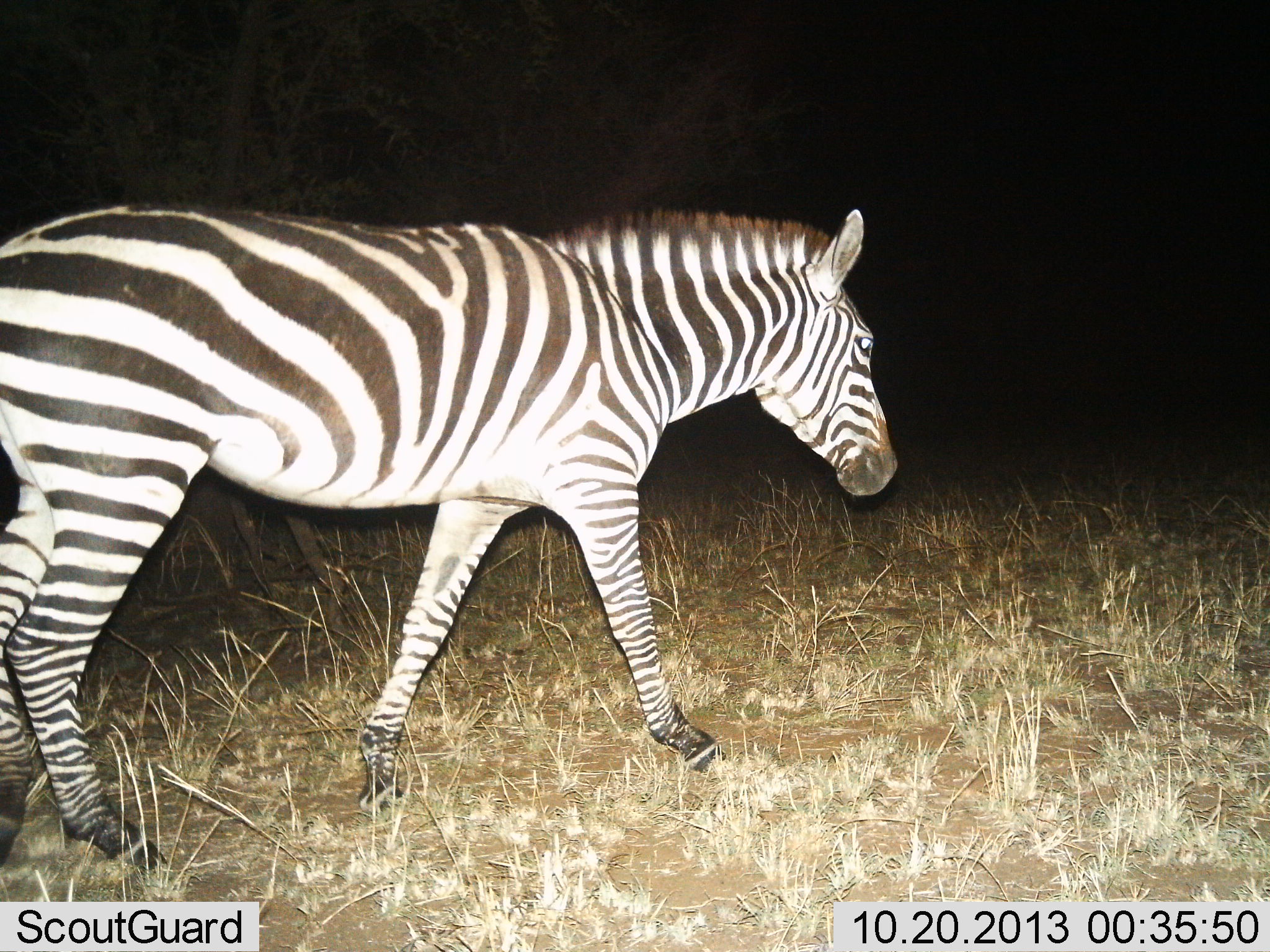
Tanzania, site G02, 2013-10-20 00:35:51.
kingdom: Animalia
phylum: Chordata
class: Mammalia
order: Perissodactyla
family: Equidae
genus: Equus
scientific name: Equus quagga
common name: plains zebra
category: zebra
Zebra (plains zebra) (Equus quagga), count 1. Behavior (volunteer vote fractions): standing 0%, resting 0%, moving 100%, interacting 0%. Young present (vote fraction): 0%. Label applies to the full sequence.